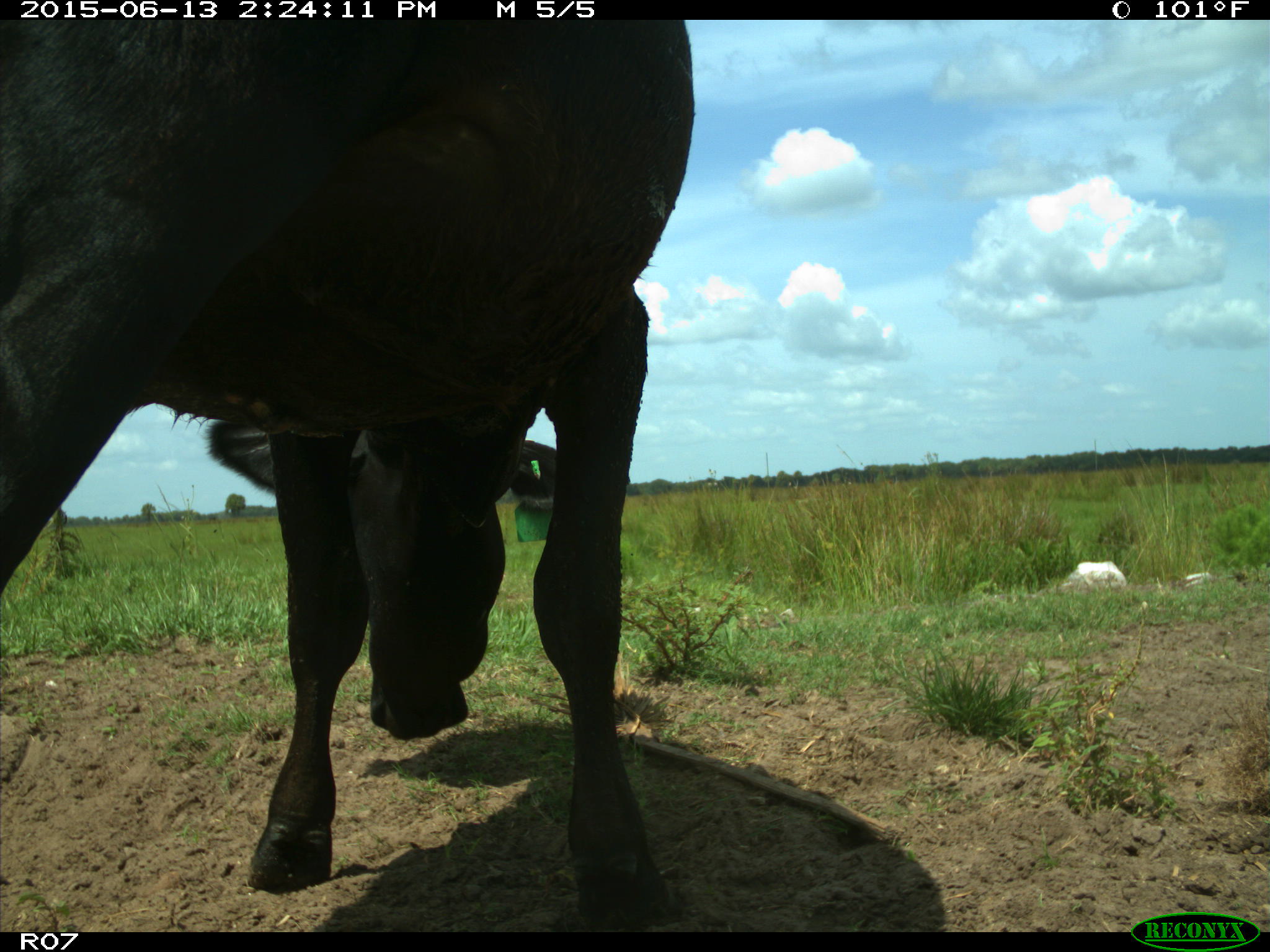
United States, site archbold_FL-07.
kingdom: Animalia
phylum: Chordata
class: Mammalia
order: Artiodactyla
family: Bovidae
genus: Bos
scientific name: Bos taurus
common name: domestic cow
Bos taurus (domestic cow).